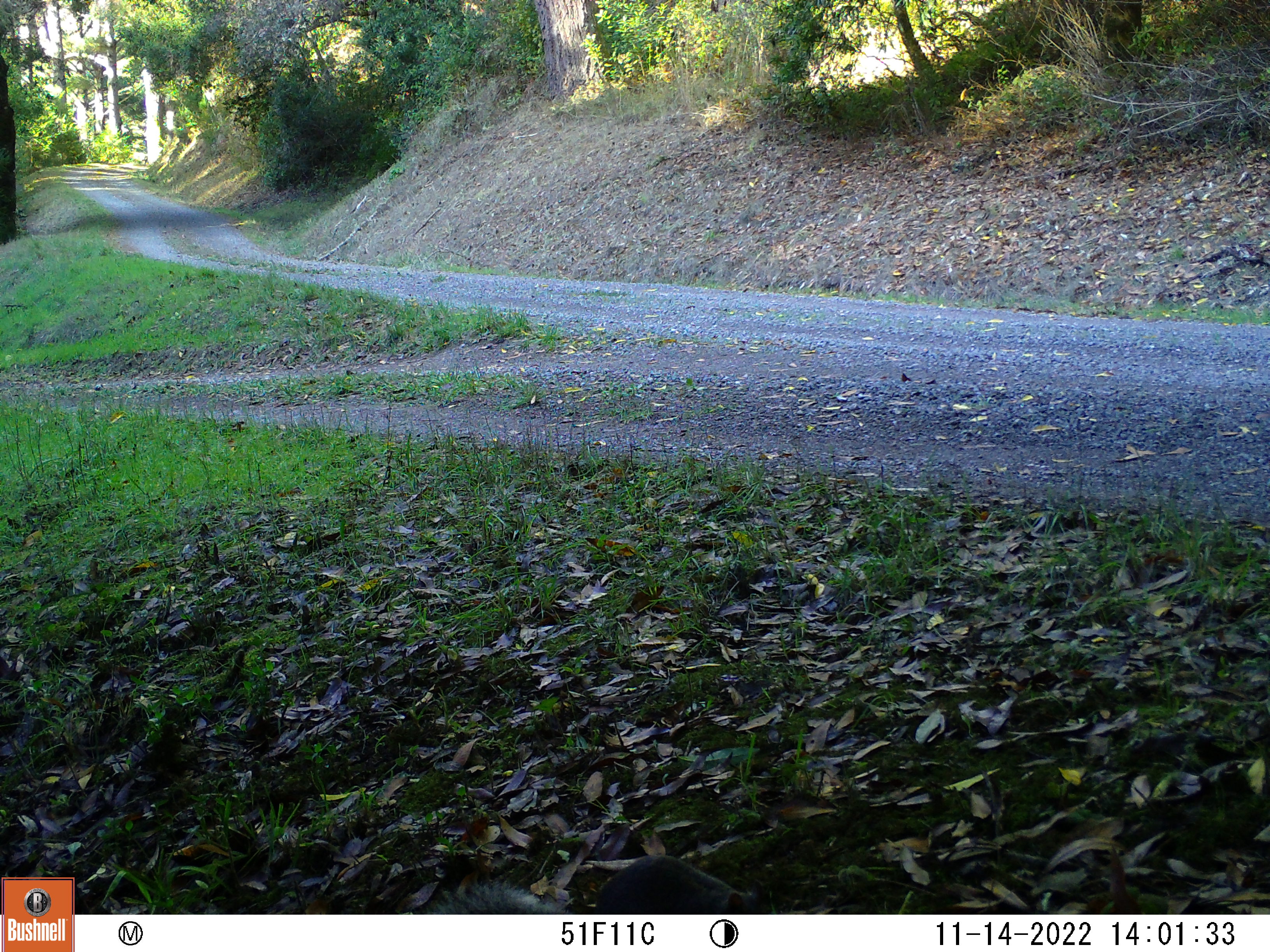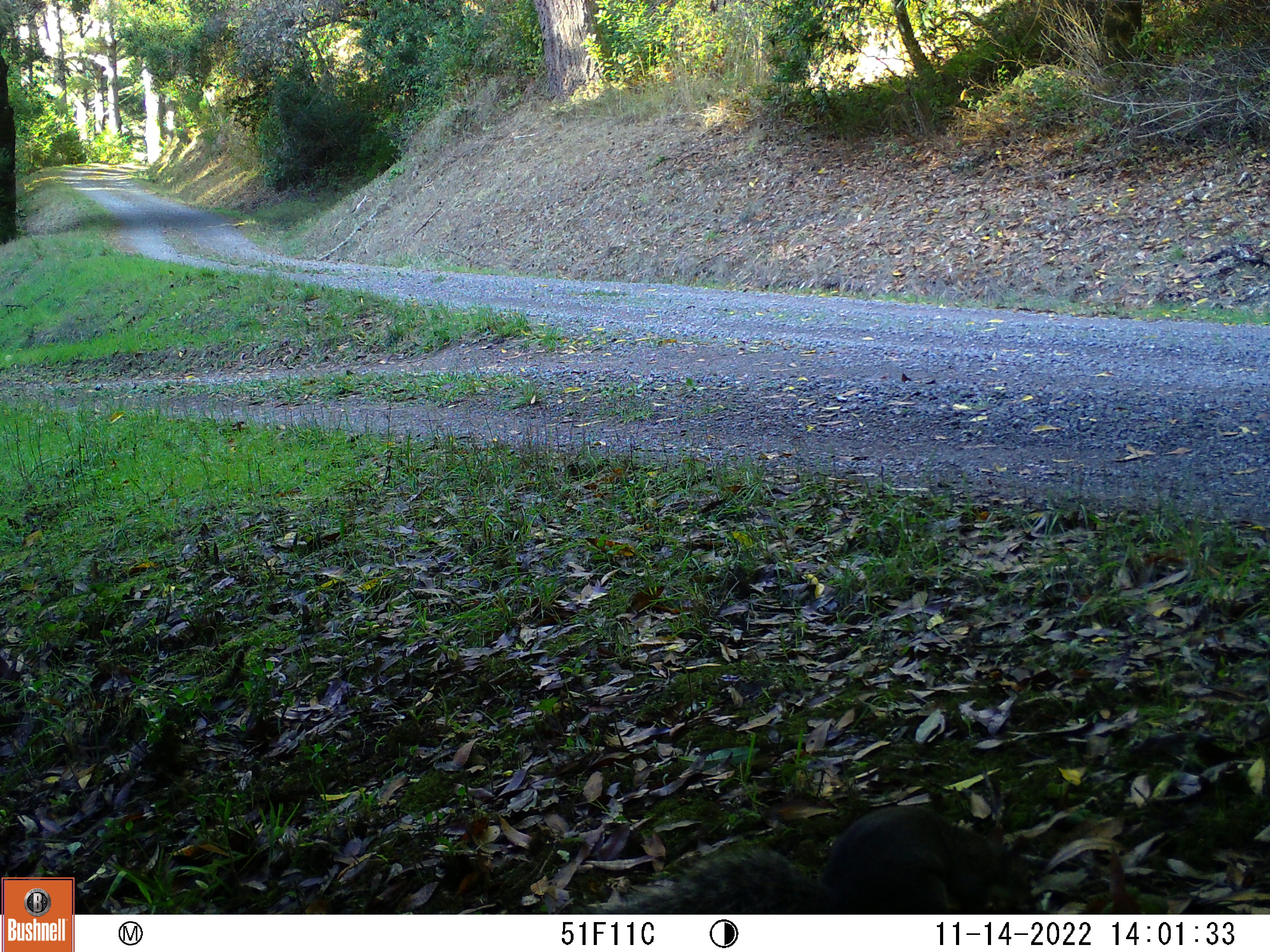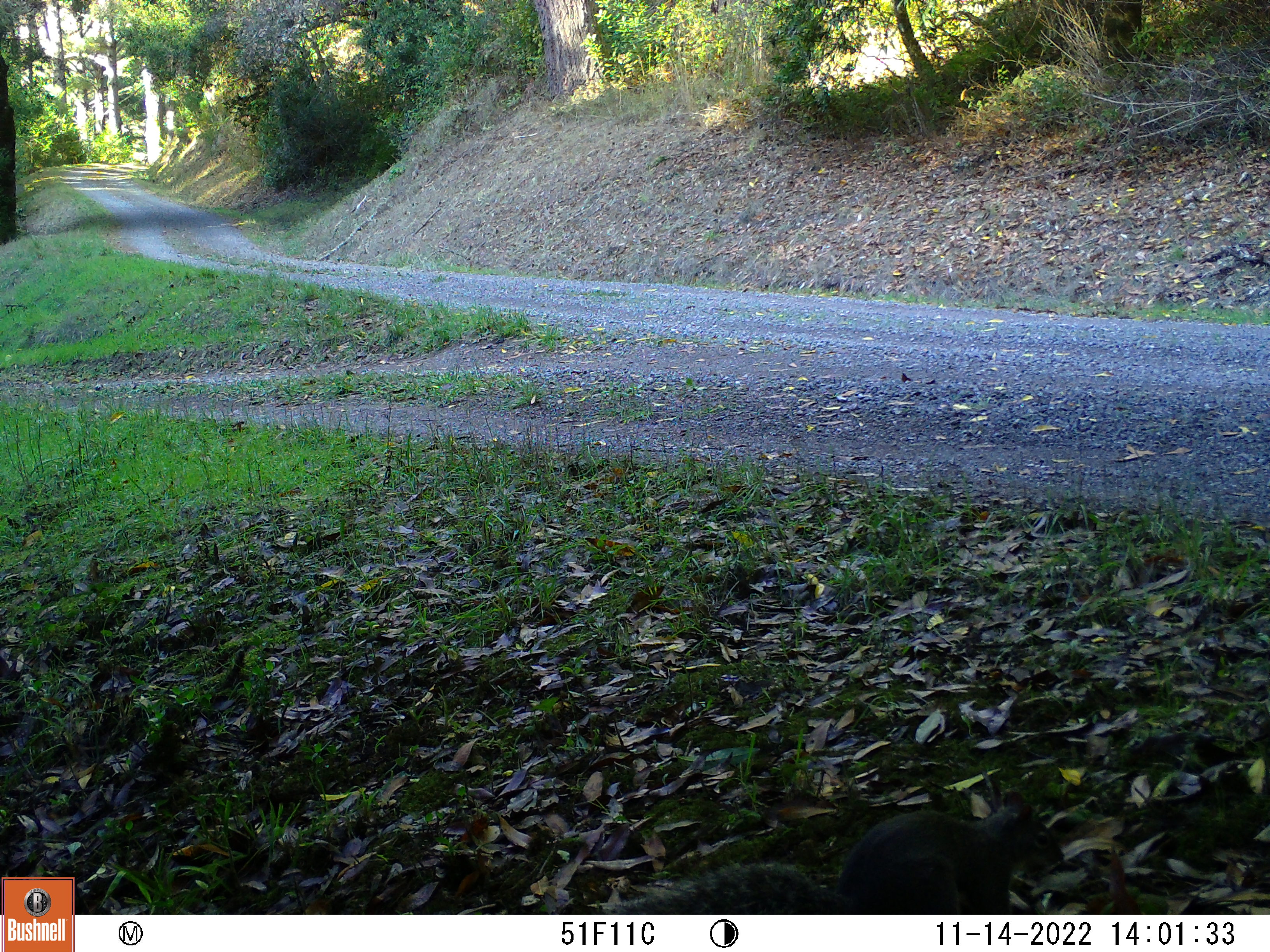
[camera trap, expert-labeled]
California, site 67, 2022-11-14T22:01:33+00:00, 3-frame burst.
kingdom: Animalia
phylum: Chordata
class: Mammalia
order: Rodentia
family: Sciuridae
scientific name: Sciuridae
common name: squirrel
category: unknown squirrel